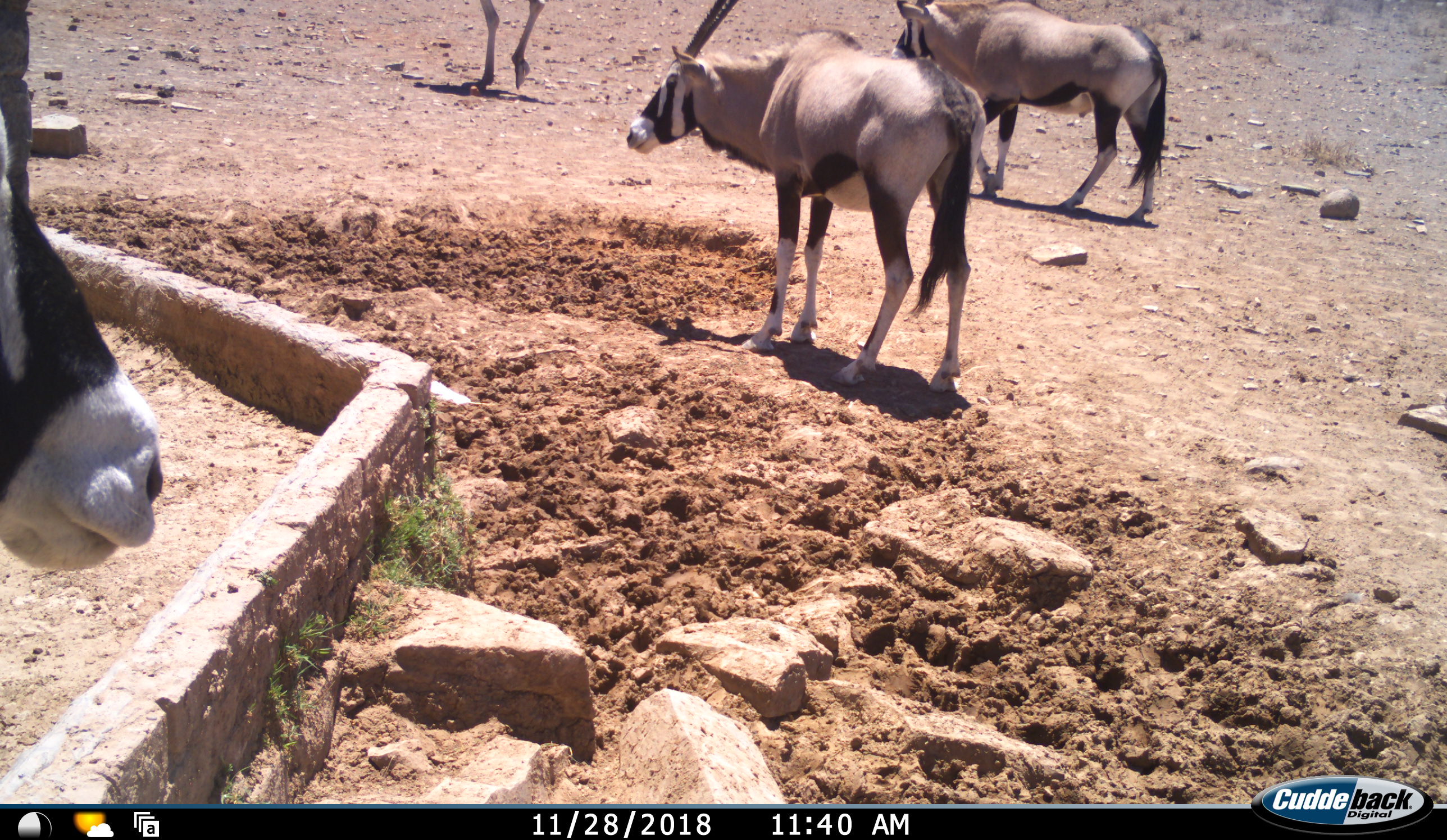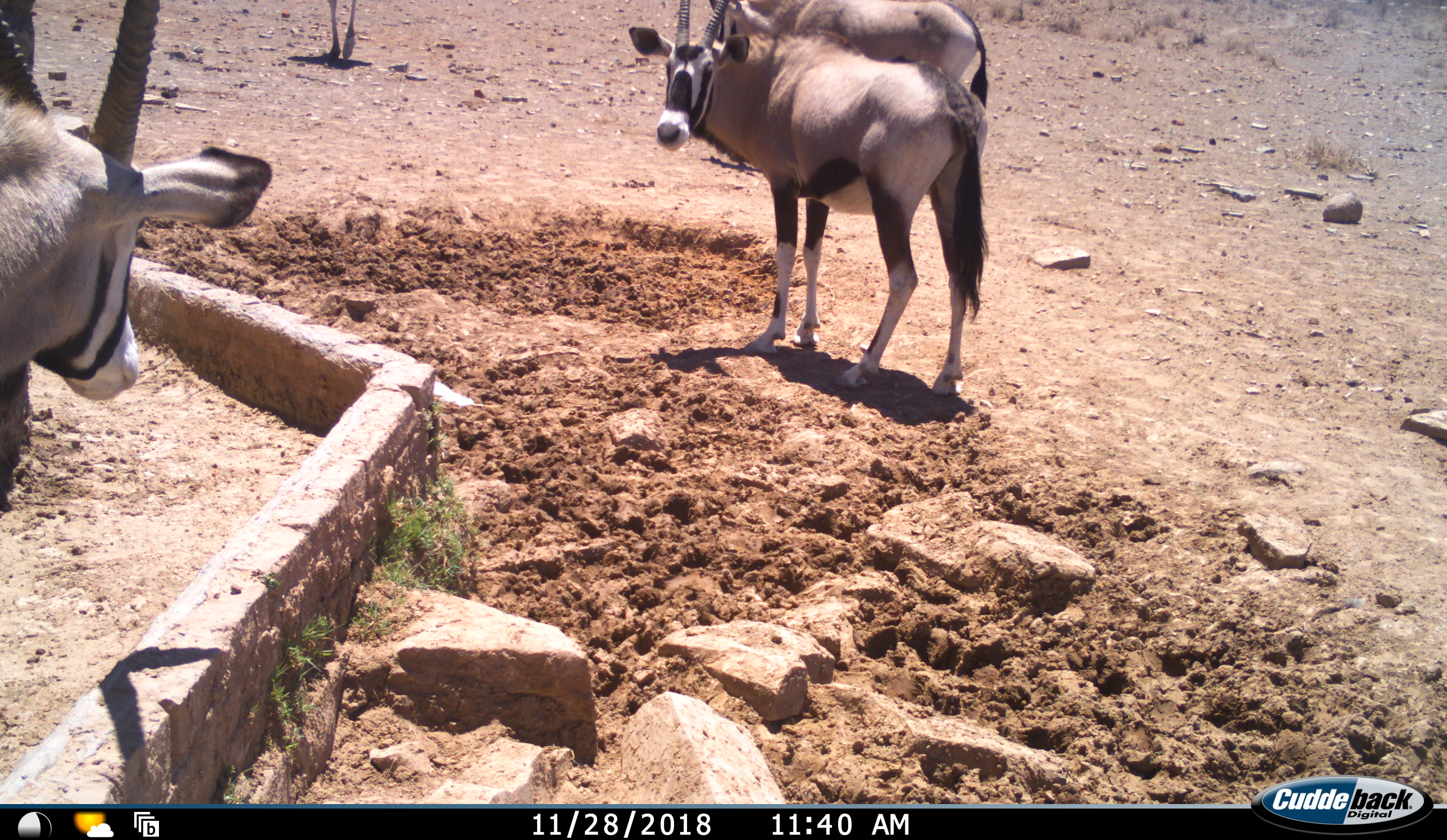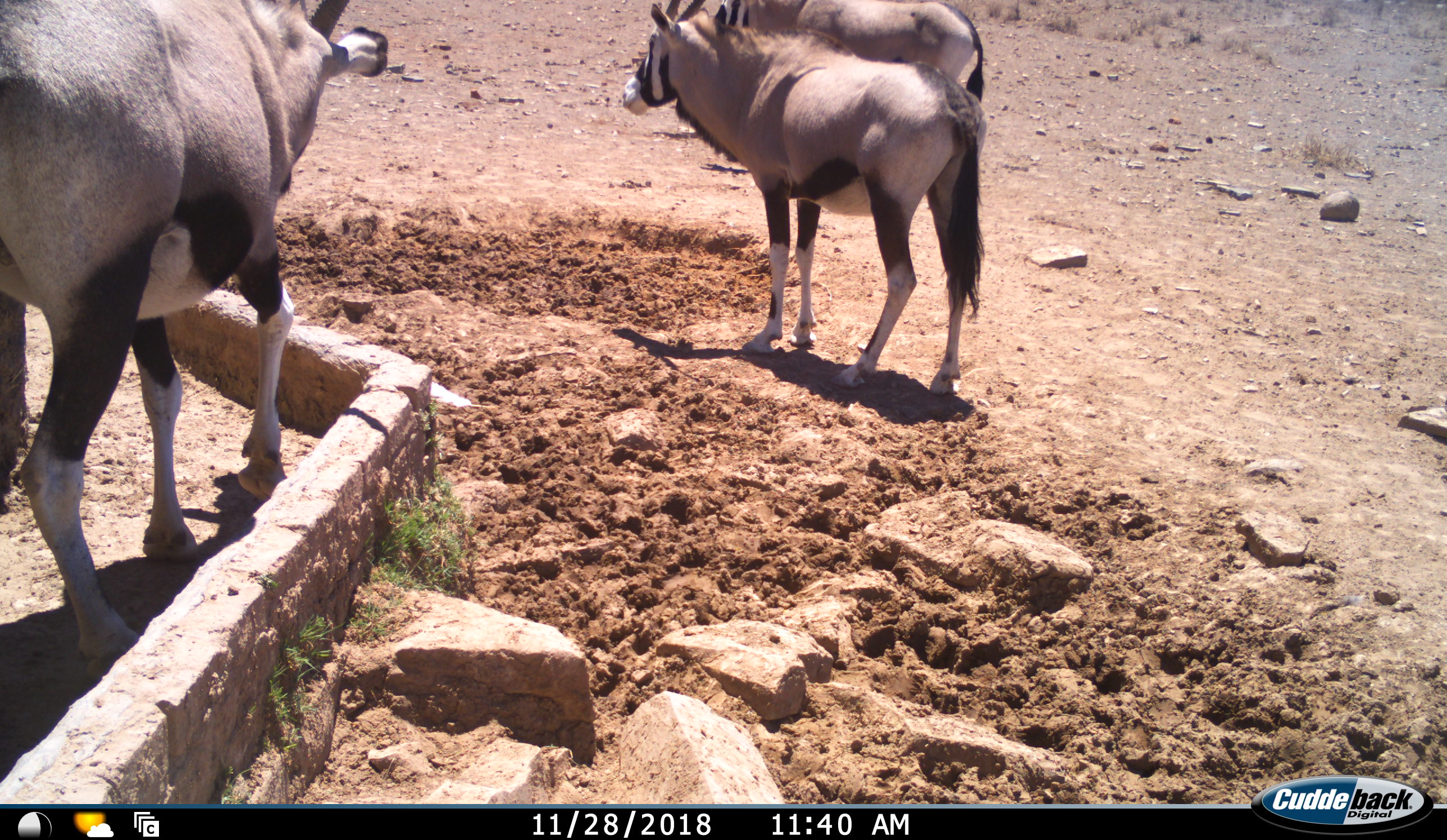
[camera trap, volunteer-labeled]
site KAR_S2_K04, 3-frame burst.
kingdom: Animalia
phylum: Chordata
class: Mammalia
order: Artiodactyla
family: Bovidae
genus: Oryx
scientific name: Oryx gazella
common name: gemsbok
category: oryx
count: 4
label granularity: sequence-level